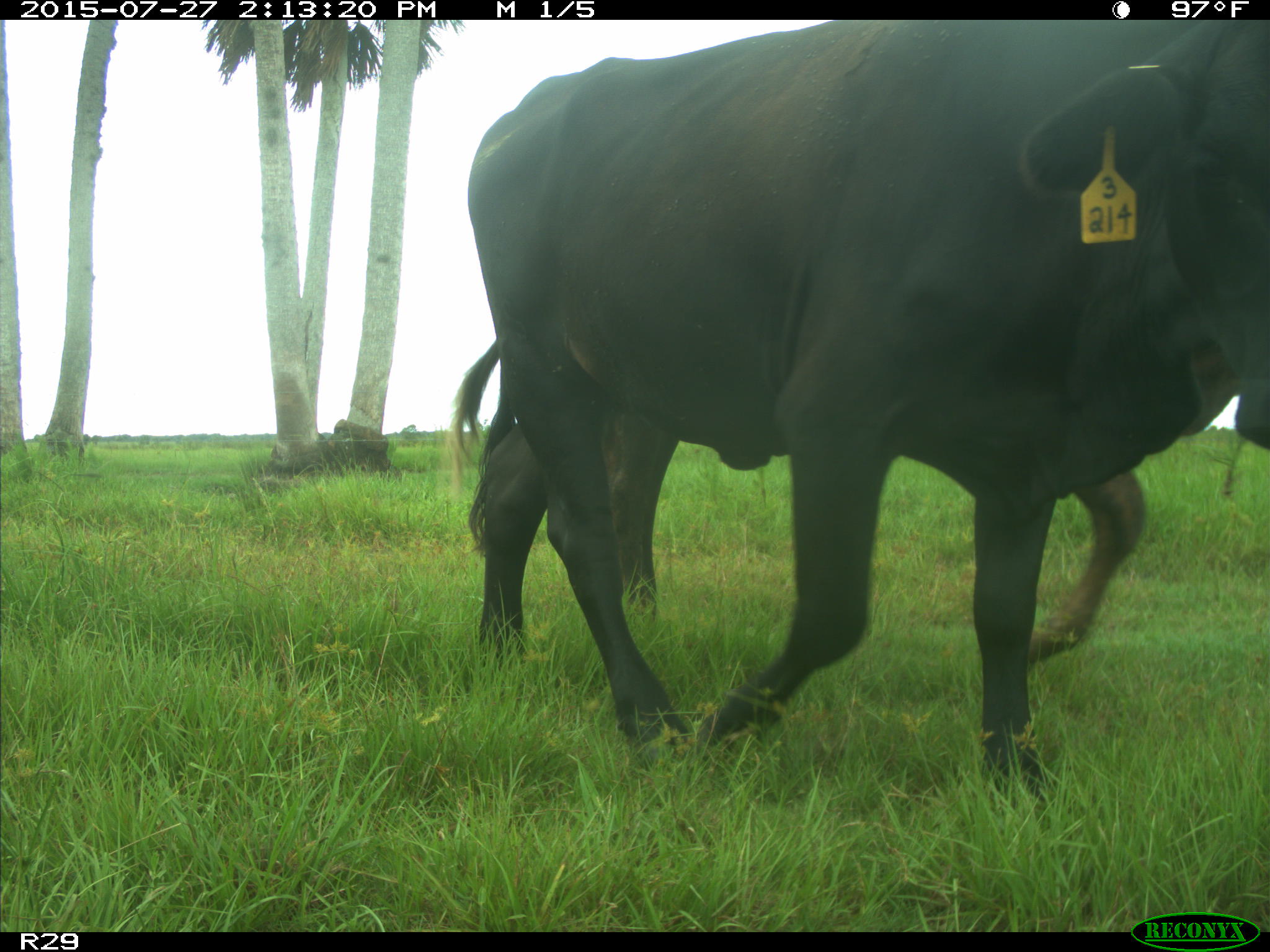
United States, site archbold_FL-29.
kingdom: Animalia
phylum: Chordata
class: Mammalia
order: Artiodactyla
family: Bovidae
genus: Bos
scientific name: Bos taurus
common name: domestic cow